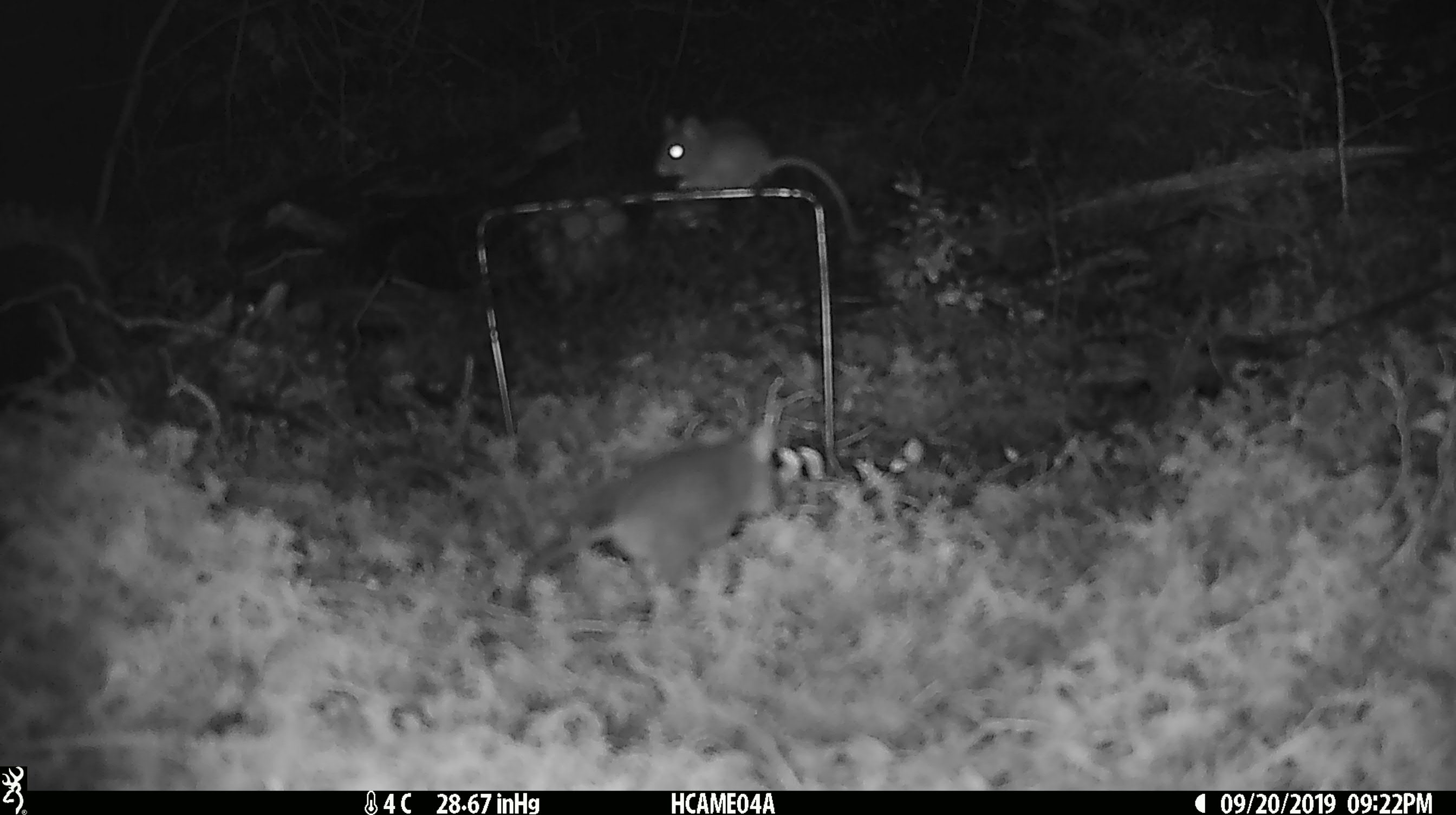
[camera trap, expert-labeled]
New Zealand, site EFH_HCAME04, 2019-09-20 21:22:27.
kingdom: Animalia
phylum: Chordata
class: Mammalia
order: Rodentia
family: Muridae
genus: Mus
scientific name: Mus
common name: mouse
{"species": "mouse (Mus)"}